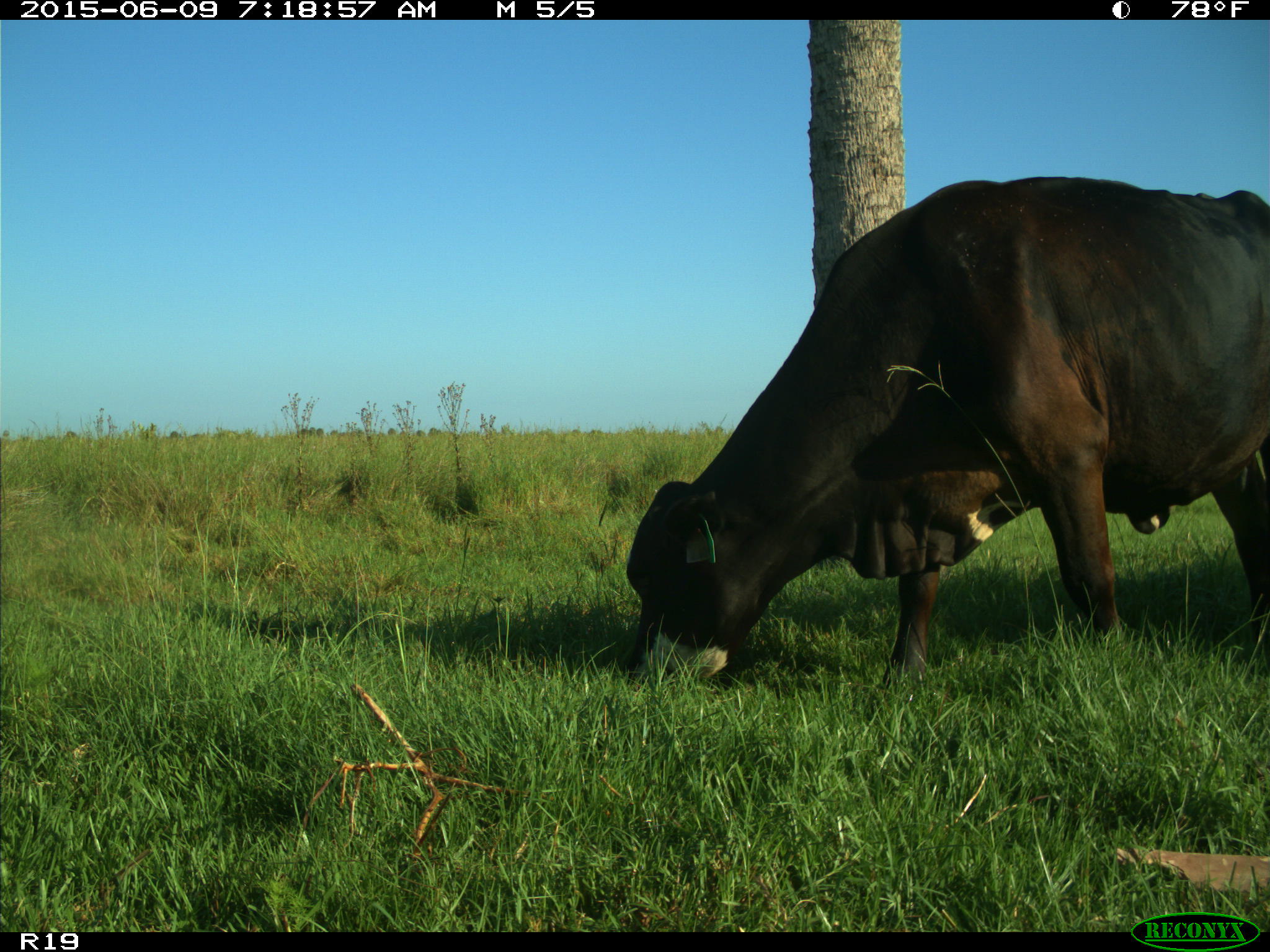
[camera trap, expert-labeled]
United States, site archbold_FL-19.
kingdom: Animalia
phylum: Chordata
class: Mammalia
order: Artiodactyla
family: Bovidae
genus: Bos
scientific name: Bos taurus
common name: domestic cow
Bos taurus (domestic cow).